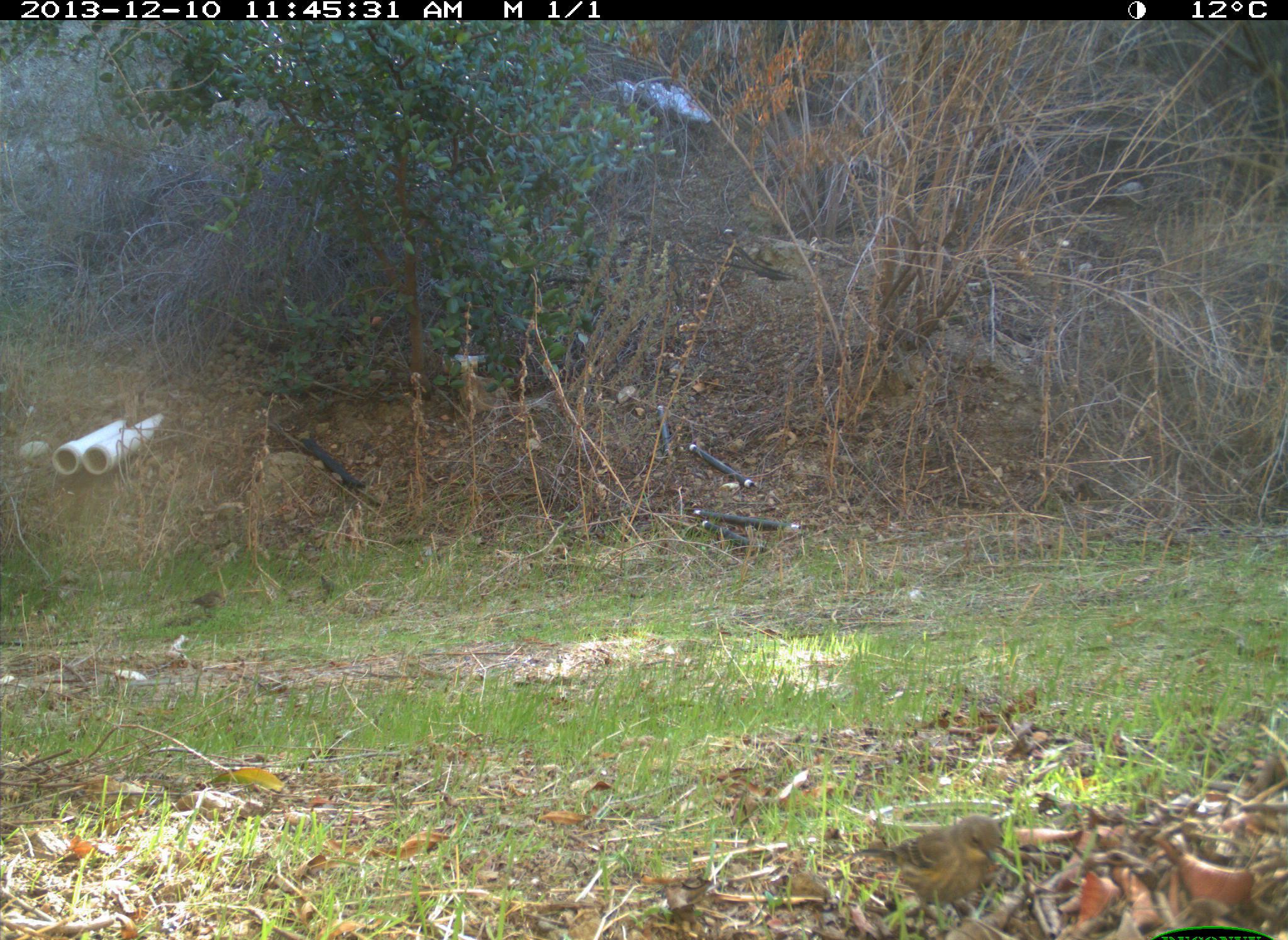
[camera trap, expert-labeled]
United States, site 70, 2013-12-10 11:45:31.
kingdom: Animalia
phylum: Chordata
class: Aves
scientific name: Aves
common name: bird